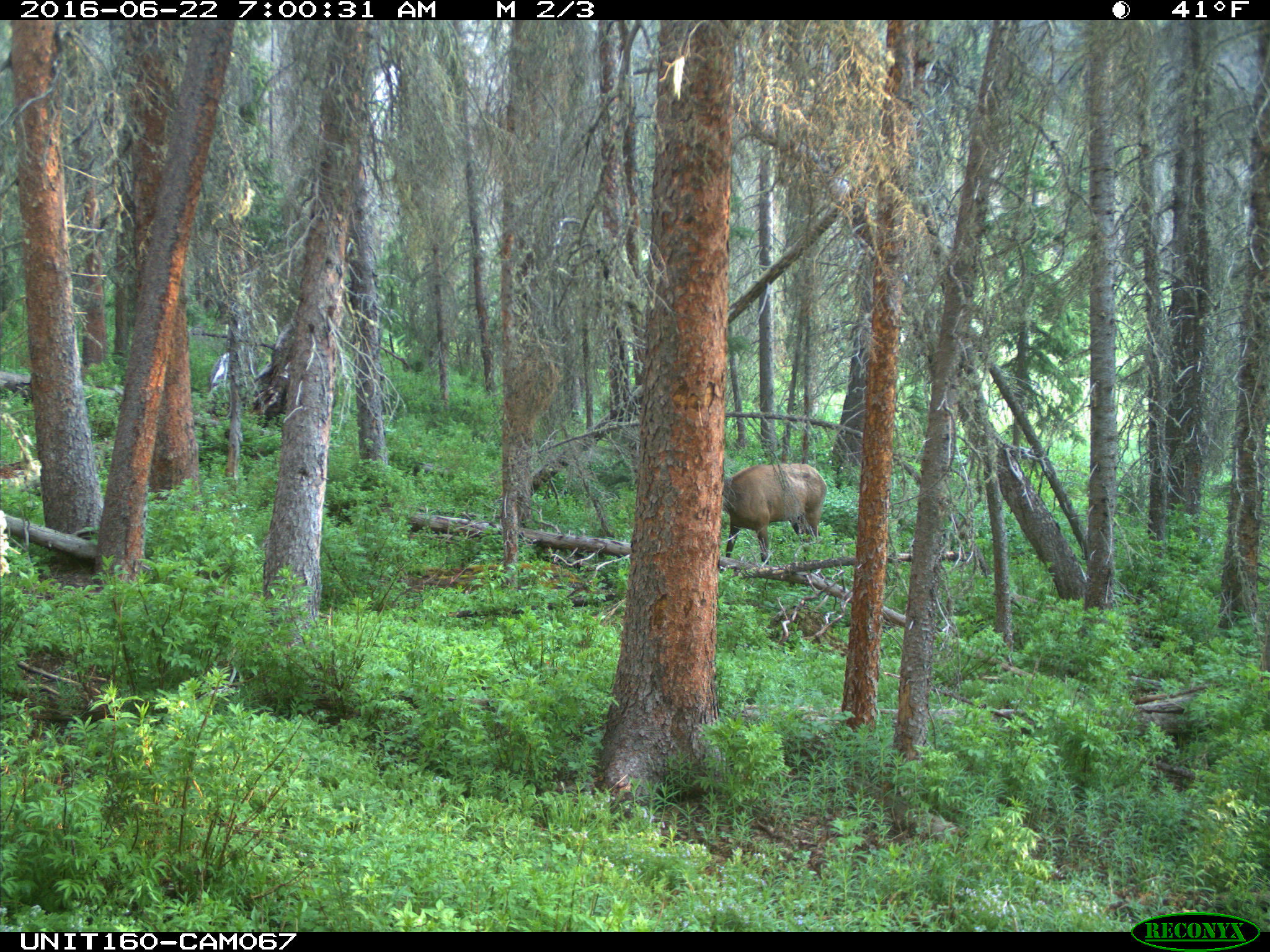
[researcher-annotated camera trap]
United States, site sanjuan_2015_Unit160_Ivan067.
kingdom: Animalia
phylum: Chordata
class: Mammalia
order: Artiodactyla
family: Cervidae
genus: Cervus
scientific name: Cervus elaphus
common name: red deer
Cervus elaphus (red deer).